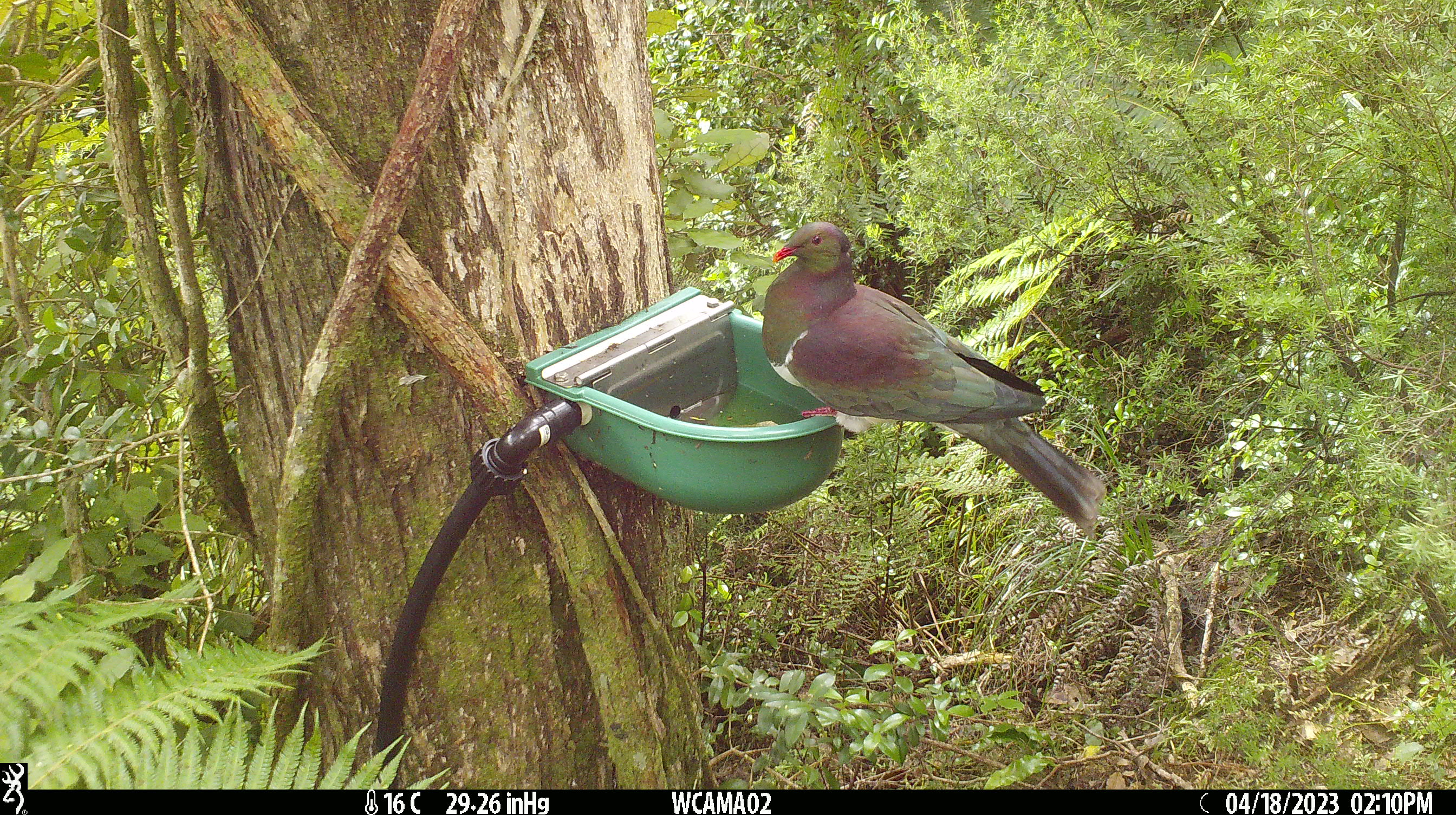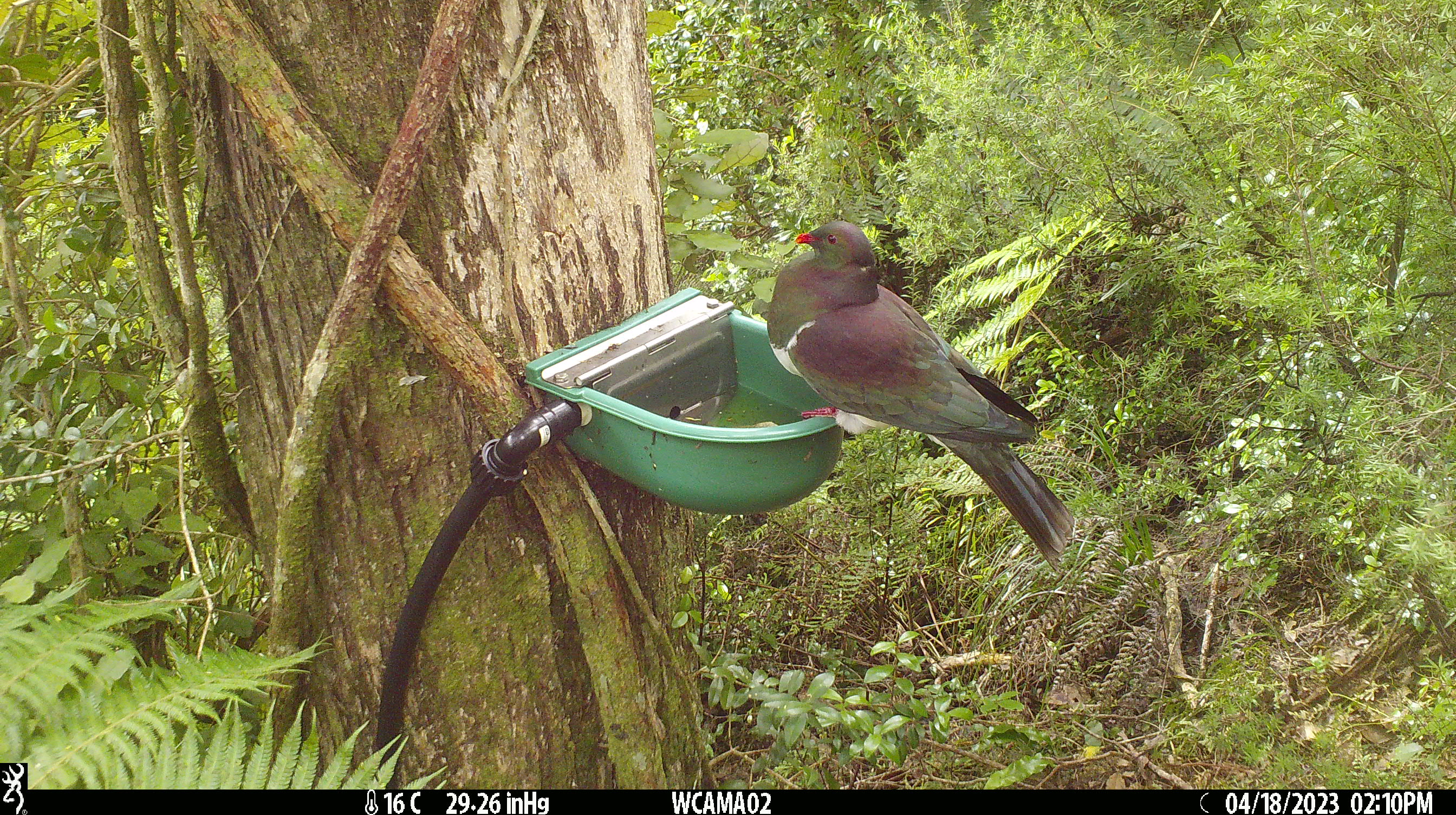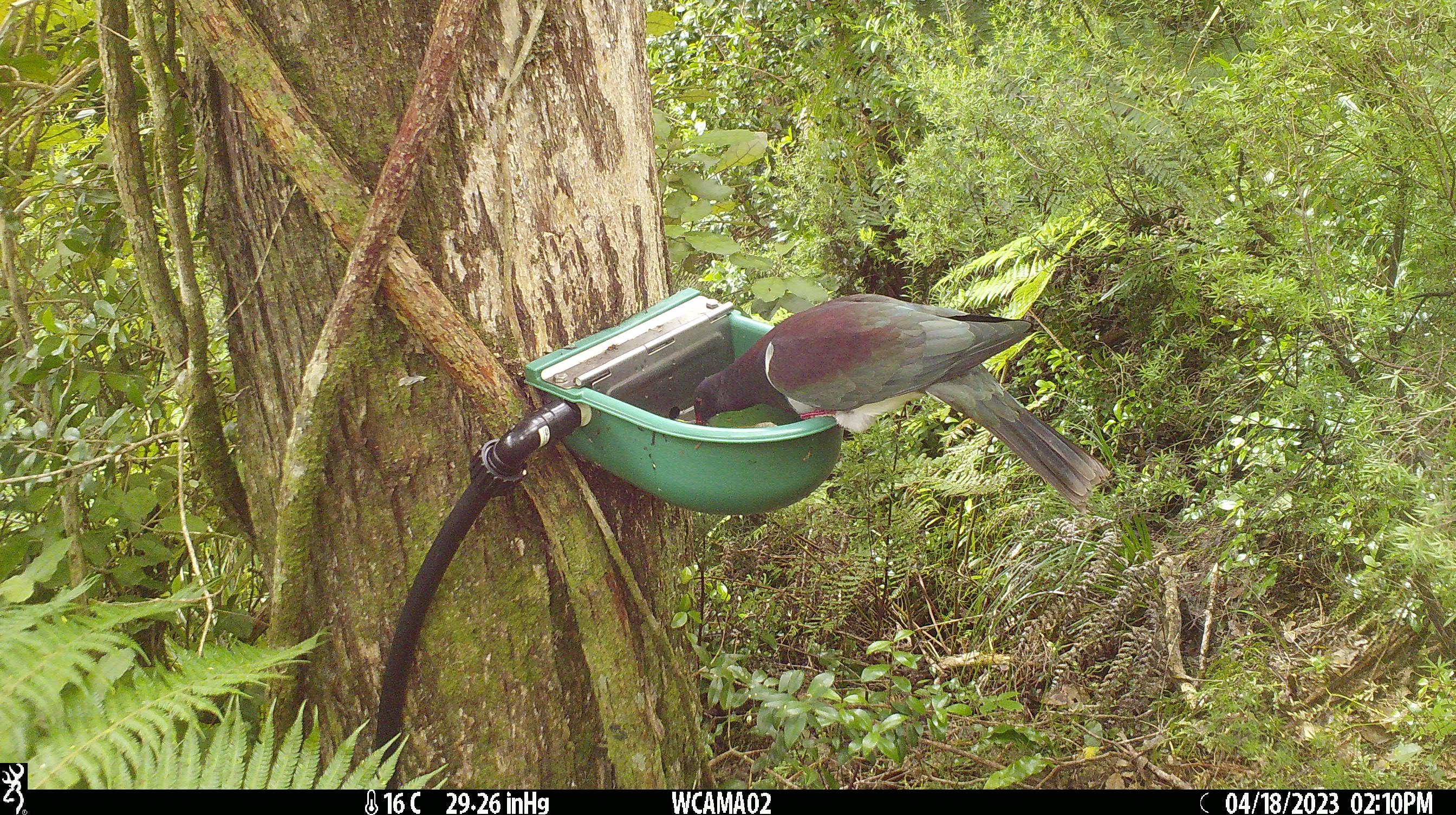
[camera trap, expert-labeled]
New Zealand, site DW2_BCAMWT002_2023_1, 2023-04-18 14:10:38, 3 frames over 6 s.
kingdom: Animalia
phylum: Chordata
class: Aves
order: Columbiformes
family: Columbidae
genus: Hemiphaga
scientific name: Hemiphaga novaeseelandiae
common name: new zealand pigeon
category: kereru